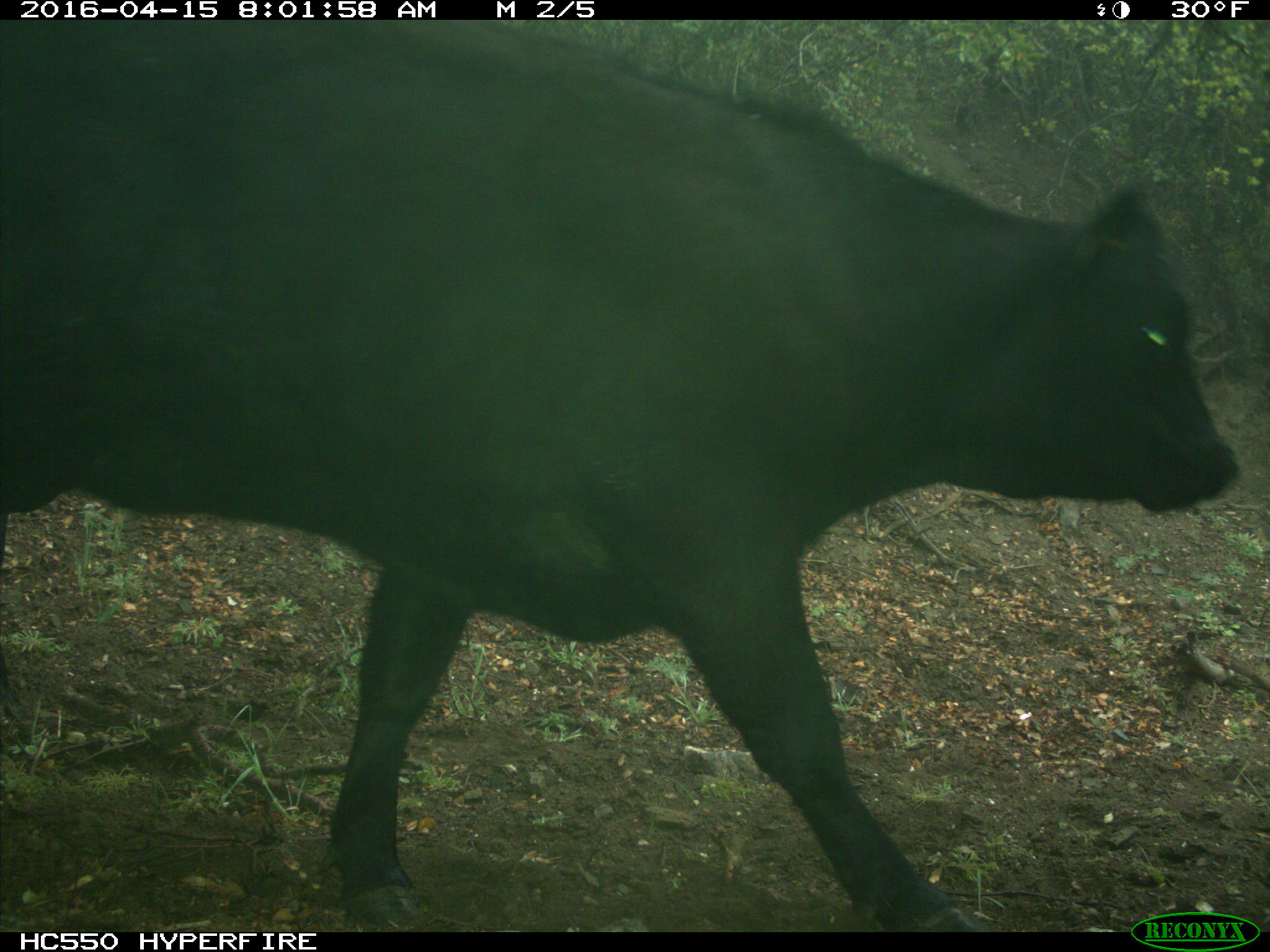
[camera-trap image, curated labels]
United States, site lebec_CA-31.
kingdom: Animalia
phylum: Chordata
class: Mammalia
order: Artiodactyla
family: Bovidae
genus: Bos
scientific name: Bos taurus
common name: domestic cow